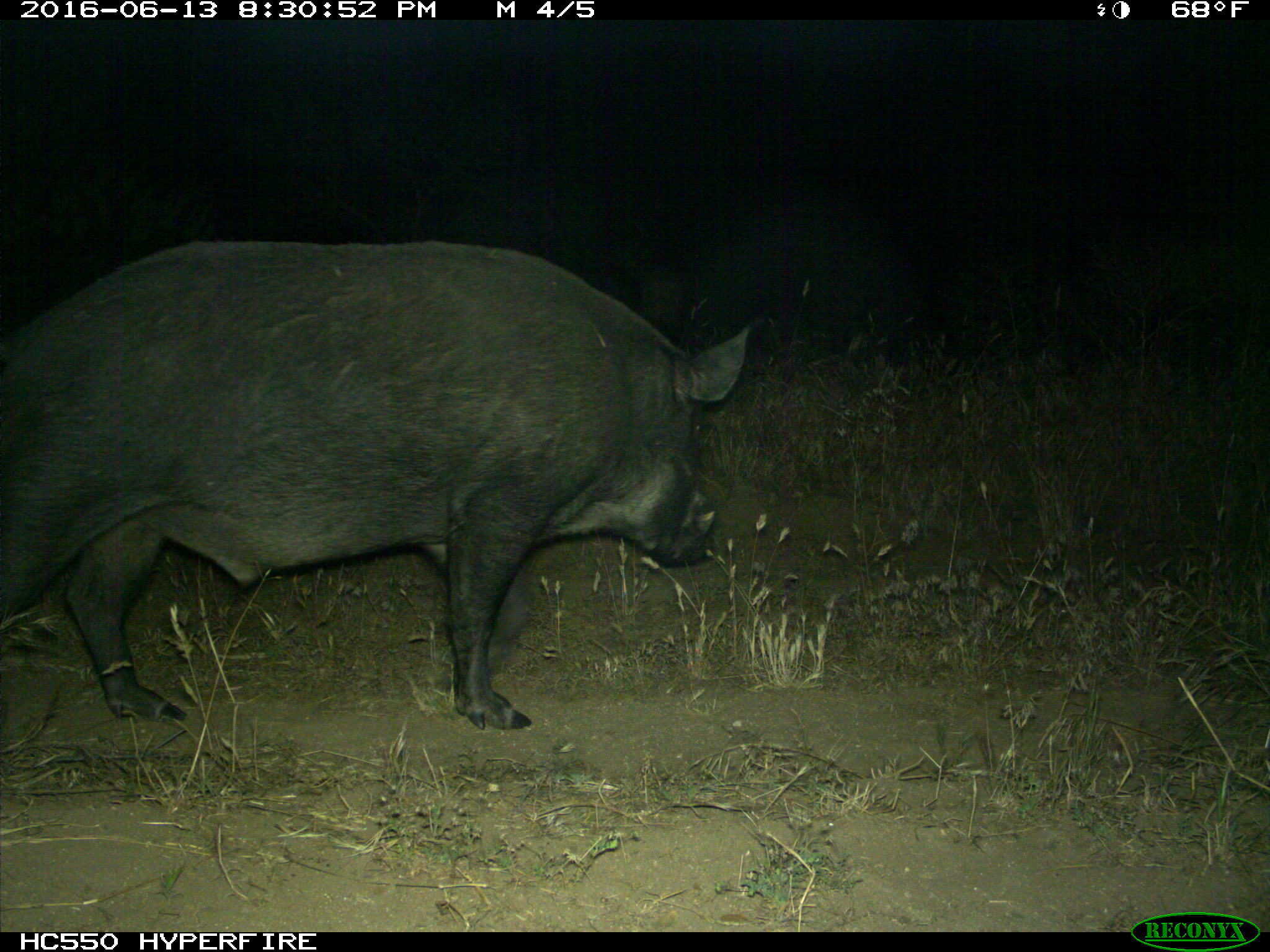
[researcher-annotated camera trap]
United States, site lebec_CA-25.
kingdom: Animalia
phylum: Chordata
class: Mammalia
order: Artiodactyla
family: Suidae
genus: Sus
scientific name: Sus scrofa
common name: wild boar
Sus scrofa (wild boar).